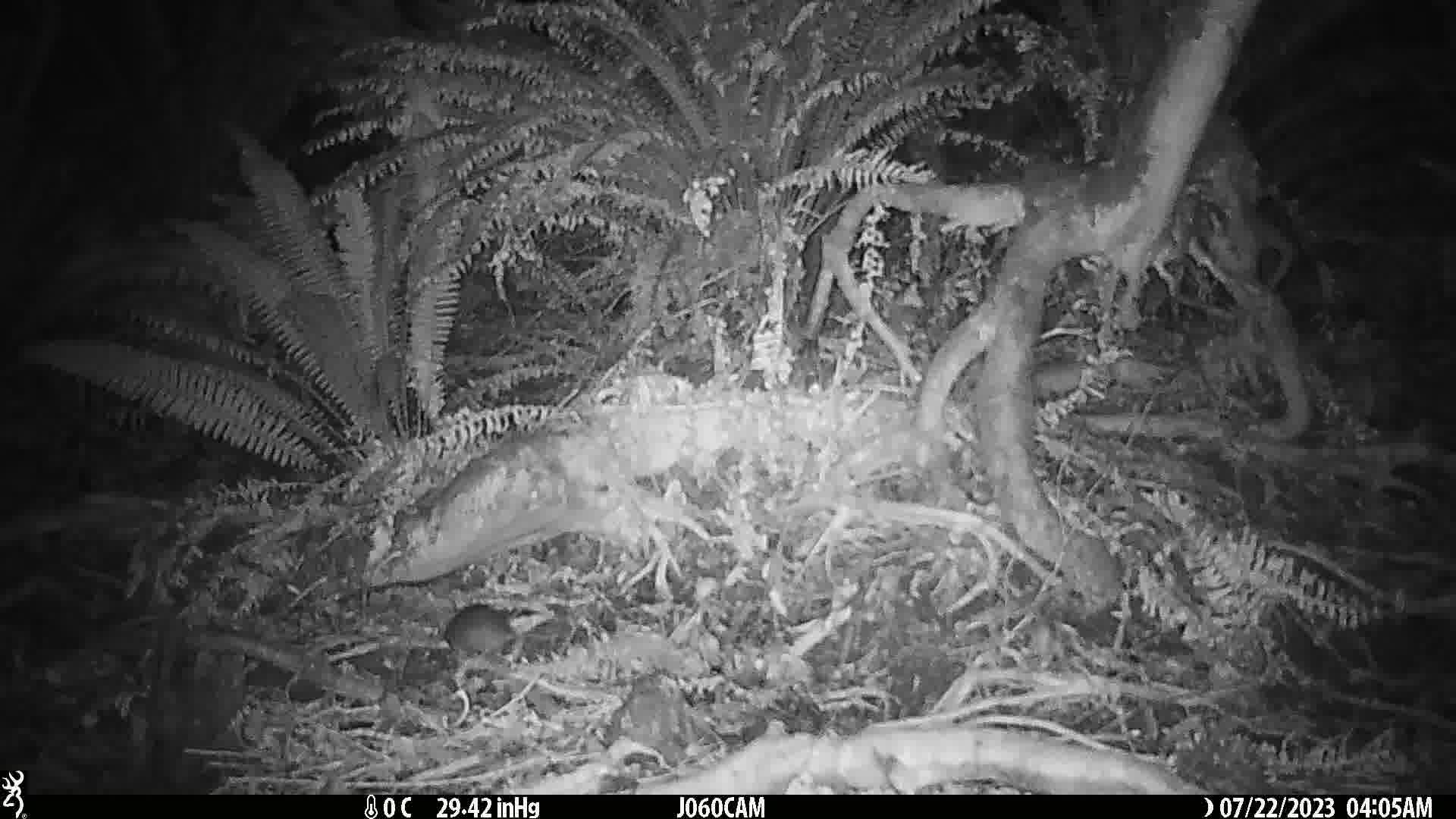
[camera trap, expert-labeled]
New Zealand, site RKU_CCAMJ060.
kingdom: Animalia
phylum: Chordata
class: Mammalia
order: Rodentia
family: Muridae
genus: Rattus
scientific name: Rattus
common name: rat